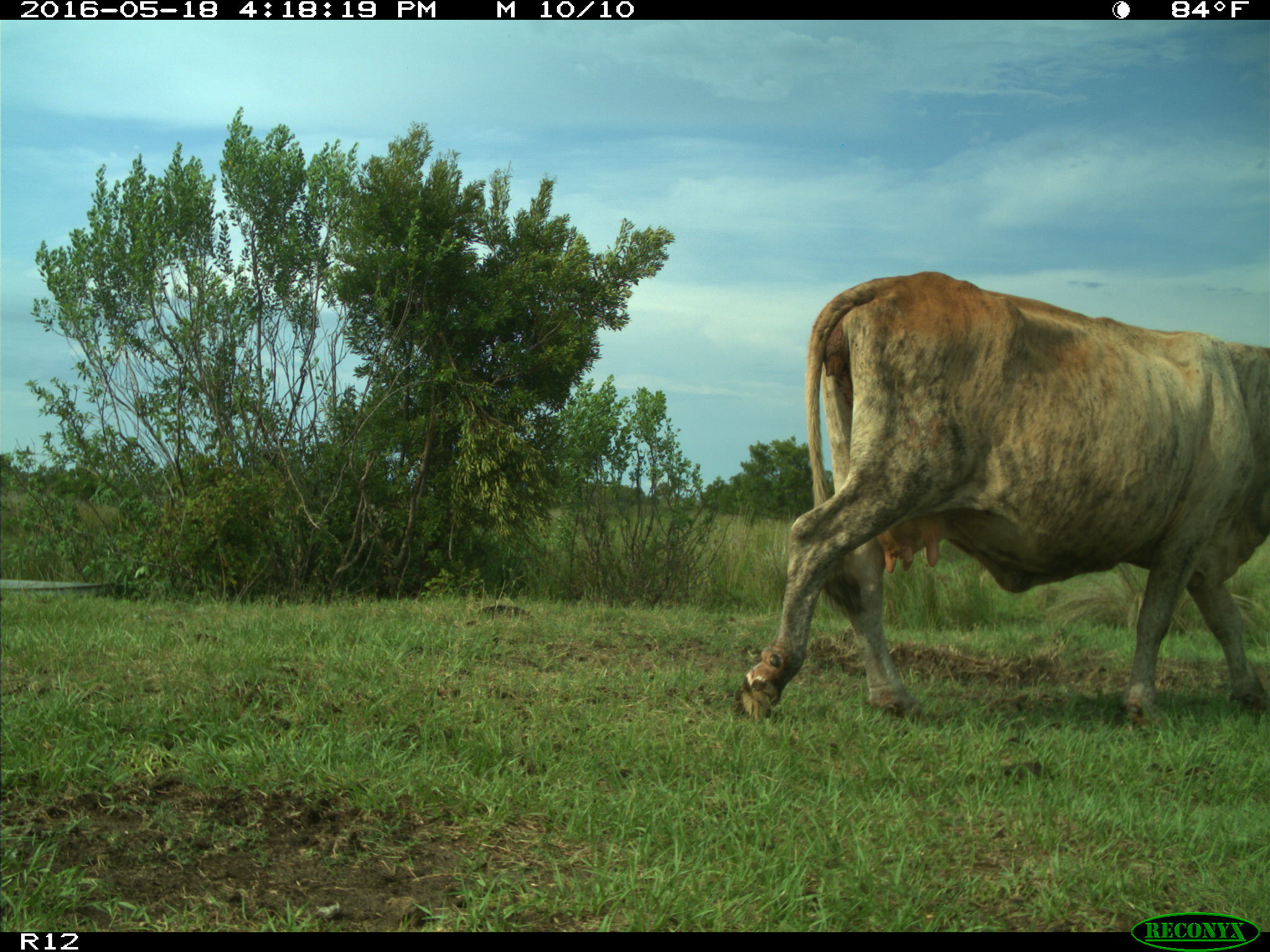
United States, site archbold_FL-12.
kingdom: Animalia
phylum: Chordata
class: Mammalia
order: Artiodactyla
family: Bovidae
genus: Bos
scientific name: Bos taurus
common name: domestic cow